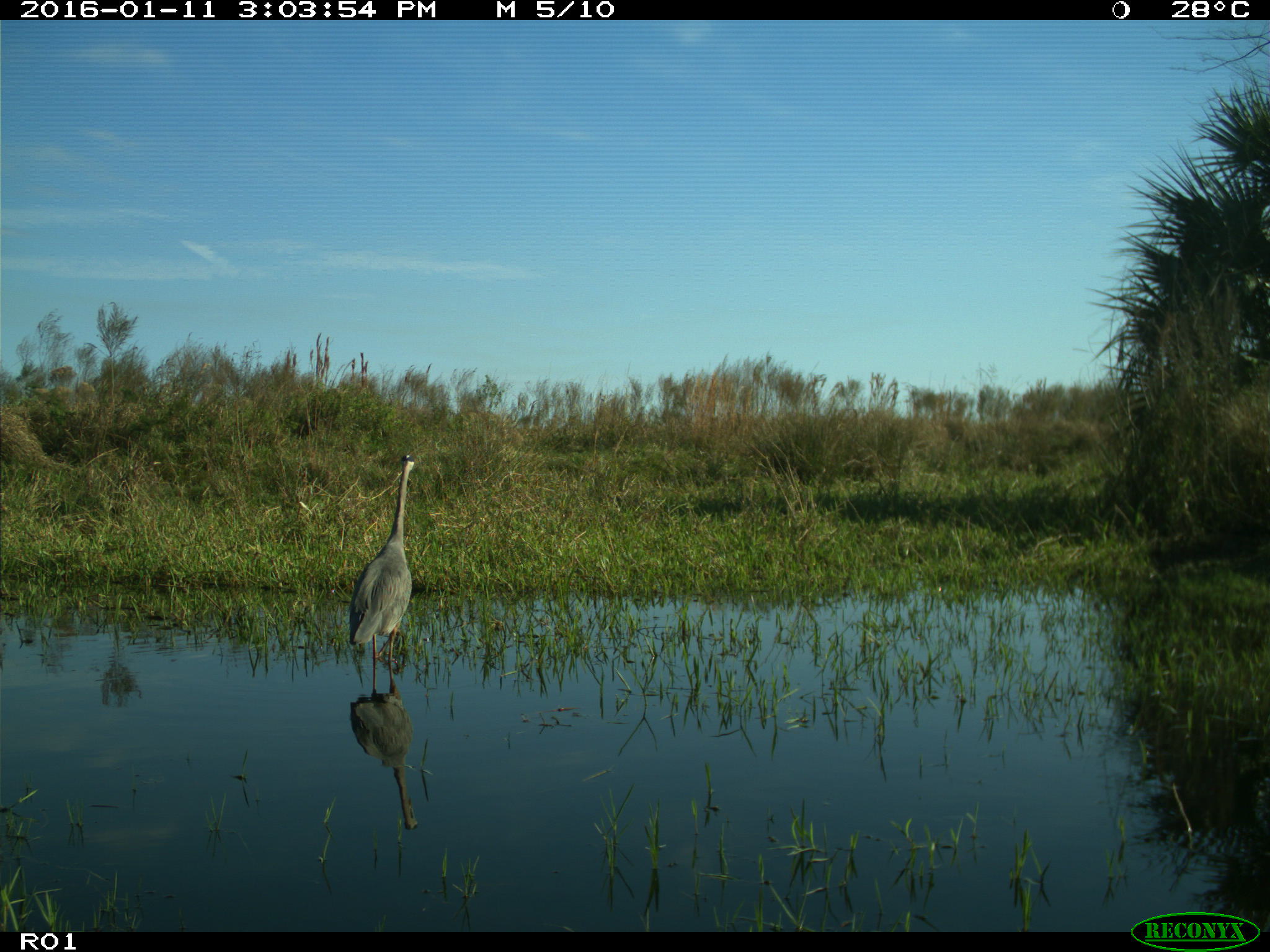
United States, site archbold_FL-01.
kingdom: Animalia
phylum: Chordata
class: Aves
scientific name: Aves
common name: birds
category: unidentified bird